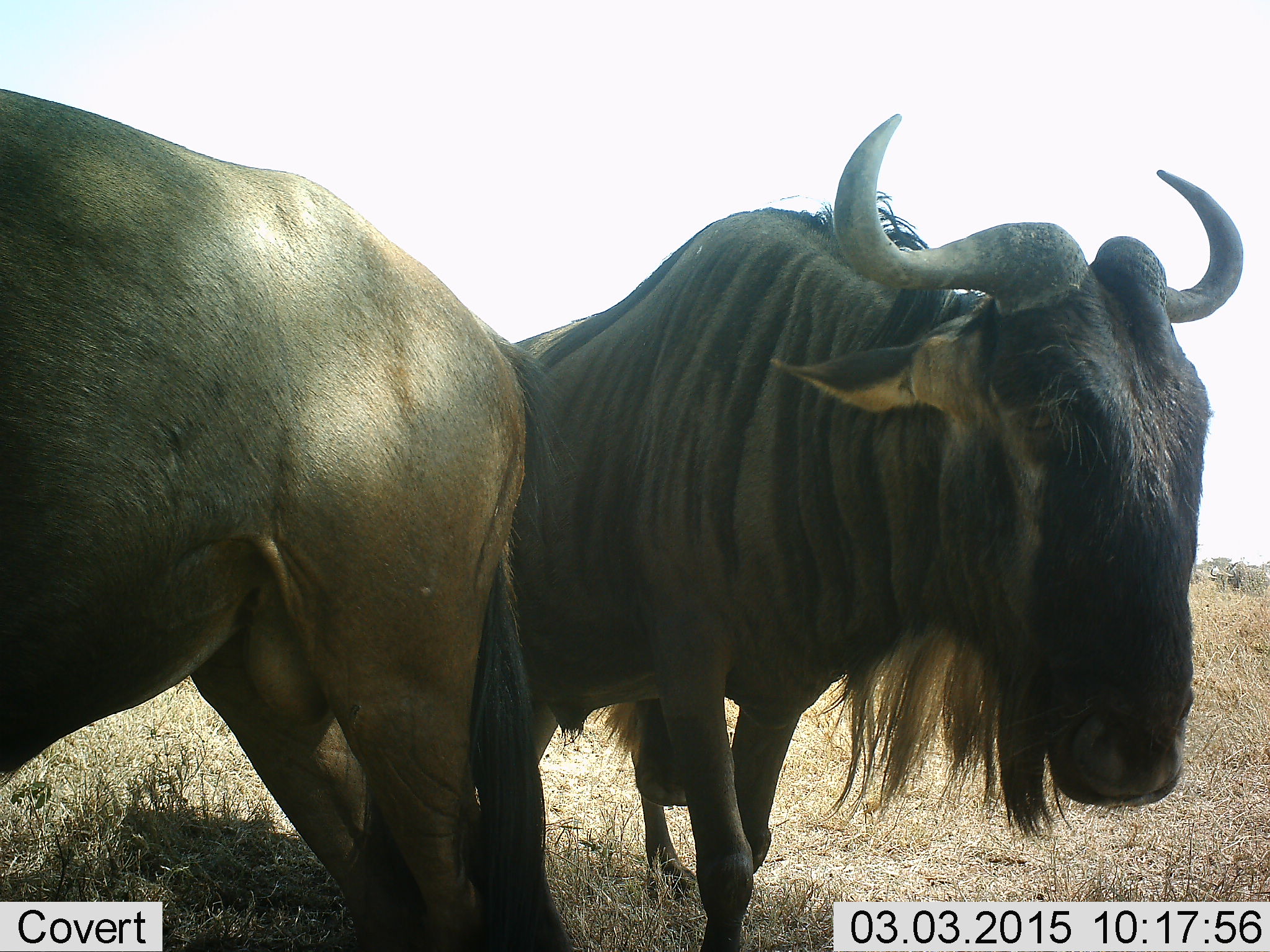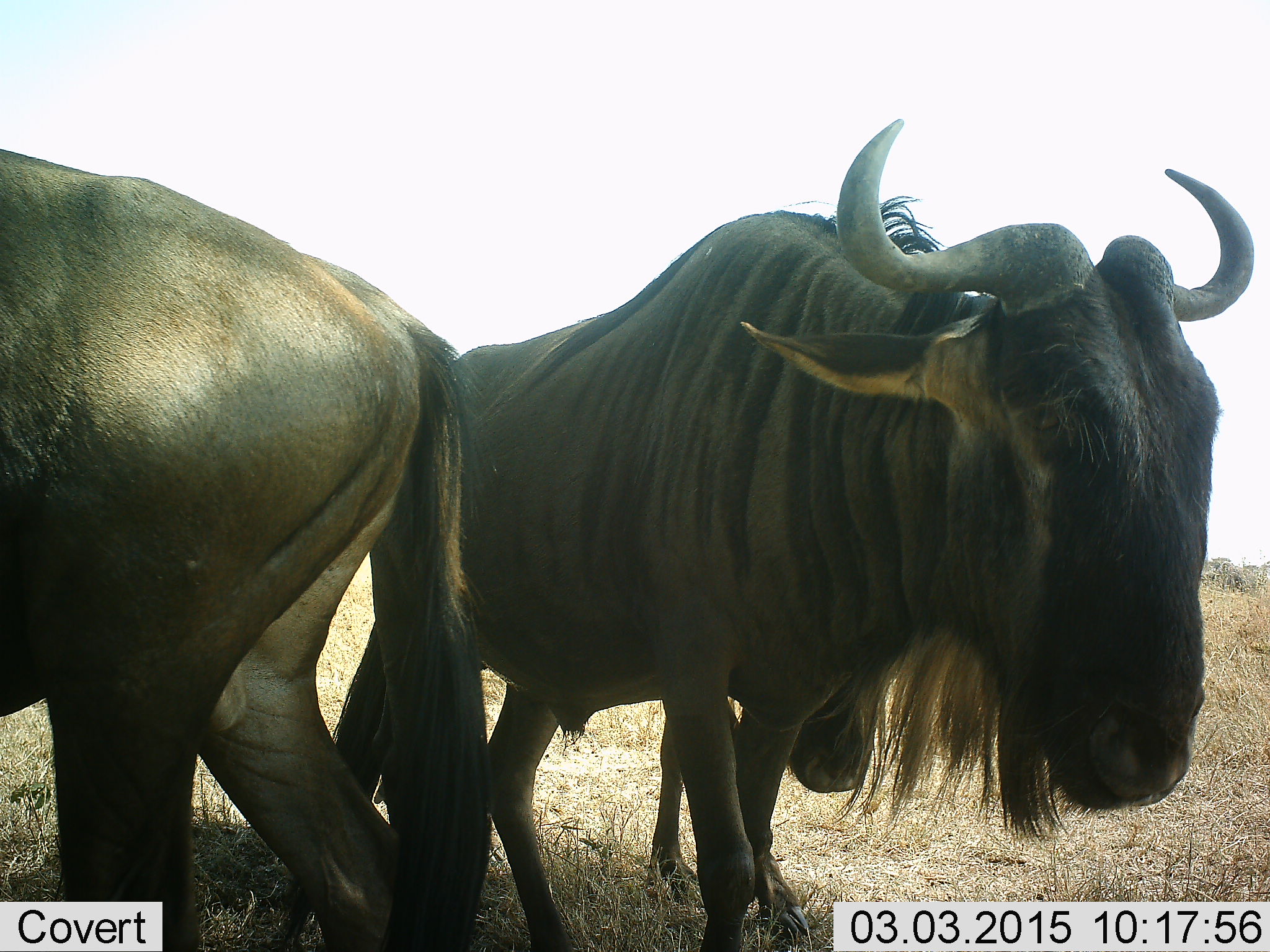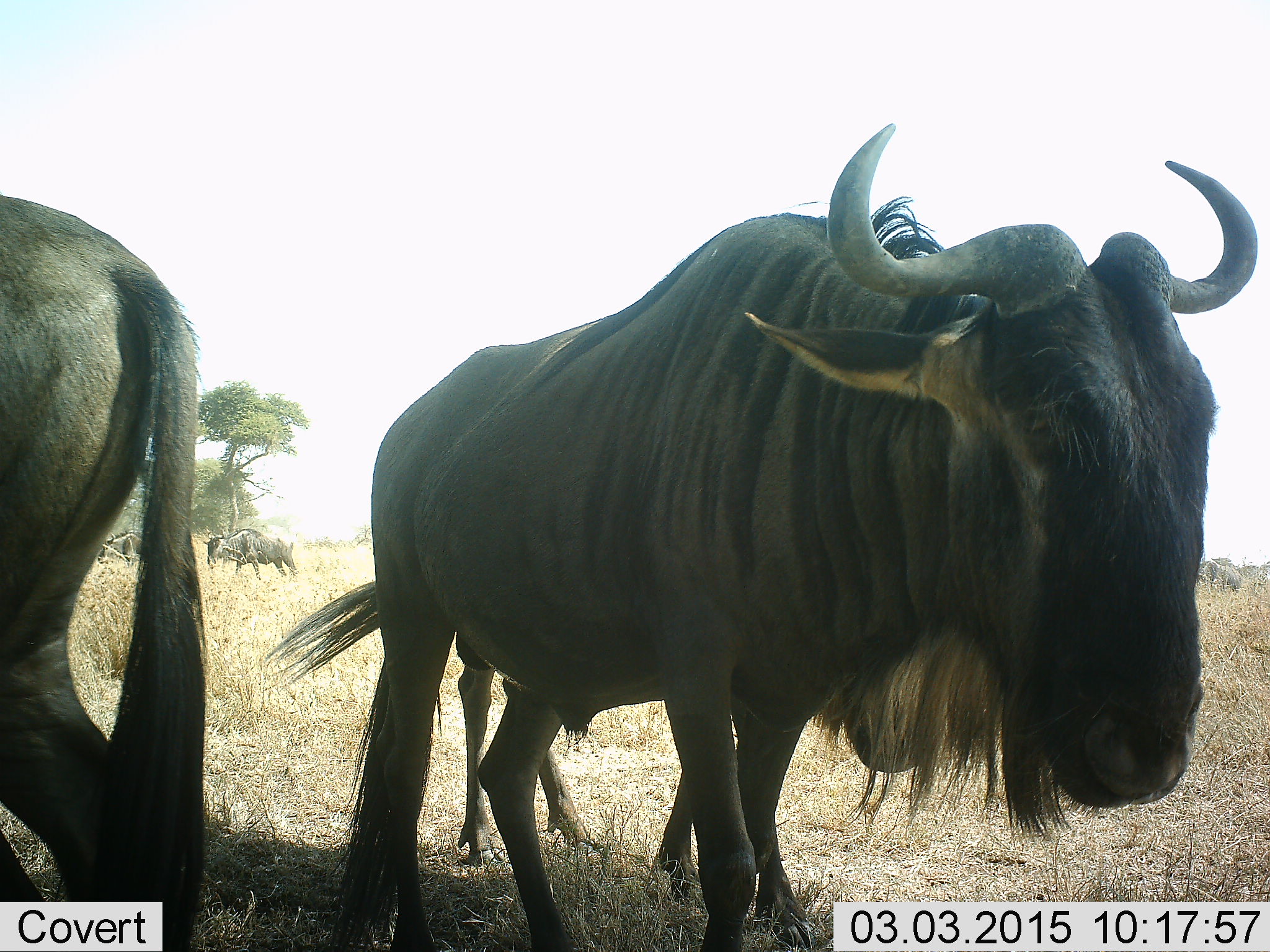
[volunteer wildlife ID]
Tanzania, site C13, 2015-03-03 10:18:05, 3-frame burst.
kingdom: Animalia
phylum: Chordata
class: Mammalia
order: Artiodactyla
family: Bovidae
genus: Connochaetes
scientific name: Connochaetes taurinus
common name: blue wildebeest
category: wildebeest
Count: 3.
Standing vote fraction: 80%.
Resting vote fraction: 10%.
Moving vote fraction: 50%.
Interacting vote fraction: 10%.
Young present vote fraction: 10%.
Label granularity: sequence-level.